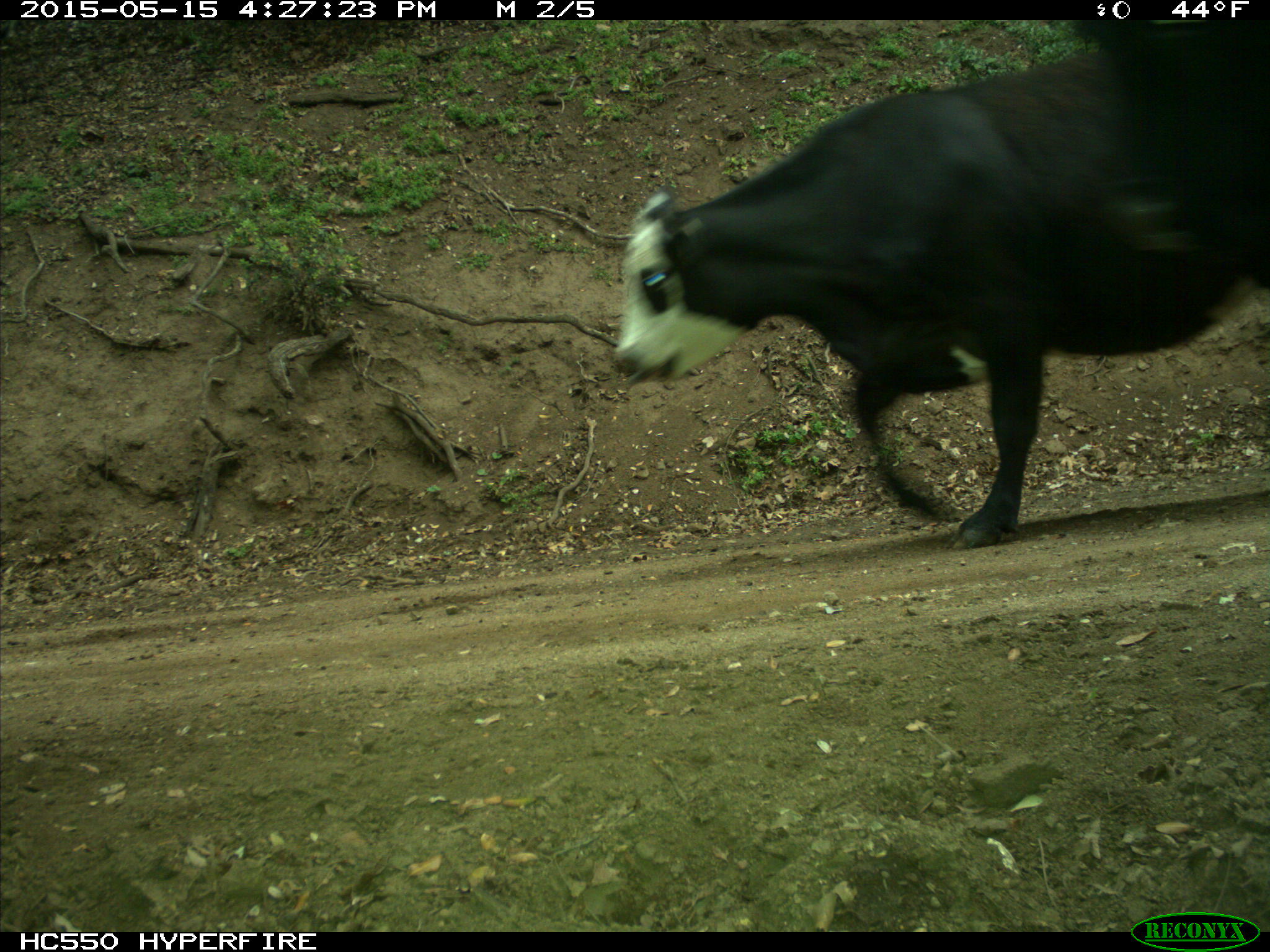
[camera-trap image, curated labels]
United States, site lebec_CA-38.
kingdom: Animalia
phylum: Chordata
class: Mammalia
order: Artiodactyla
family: Bovidae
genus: Bos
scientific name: Bos taurus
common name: domestic cow